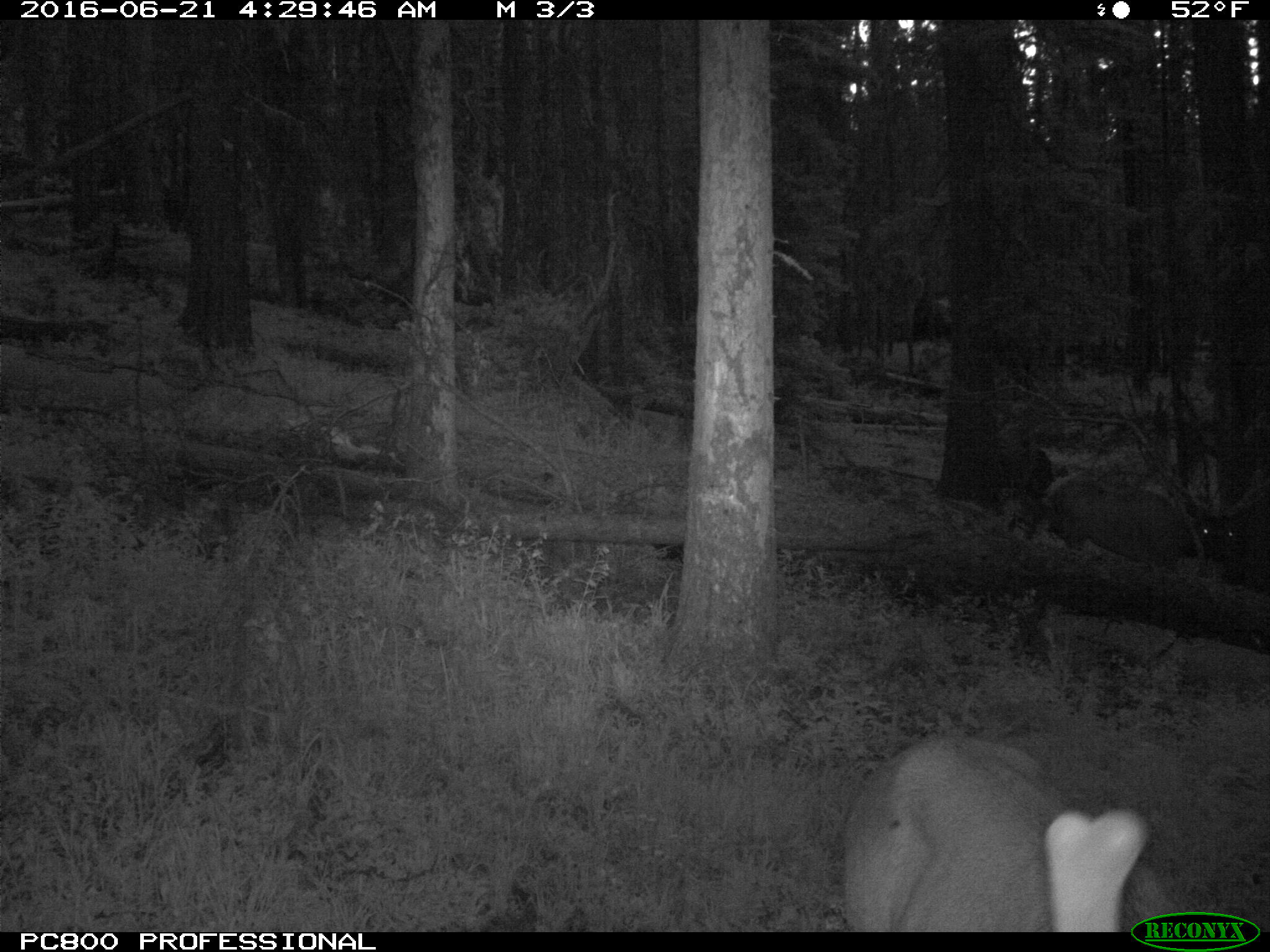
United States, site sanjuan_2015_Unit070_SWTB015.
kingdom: Animalia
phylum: Chordata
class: Mammalia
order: Artiodactyla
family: Cervidae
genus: Cervus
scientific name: Cervus elaphus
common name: red deer